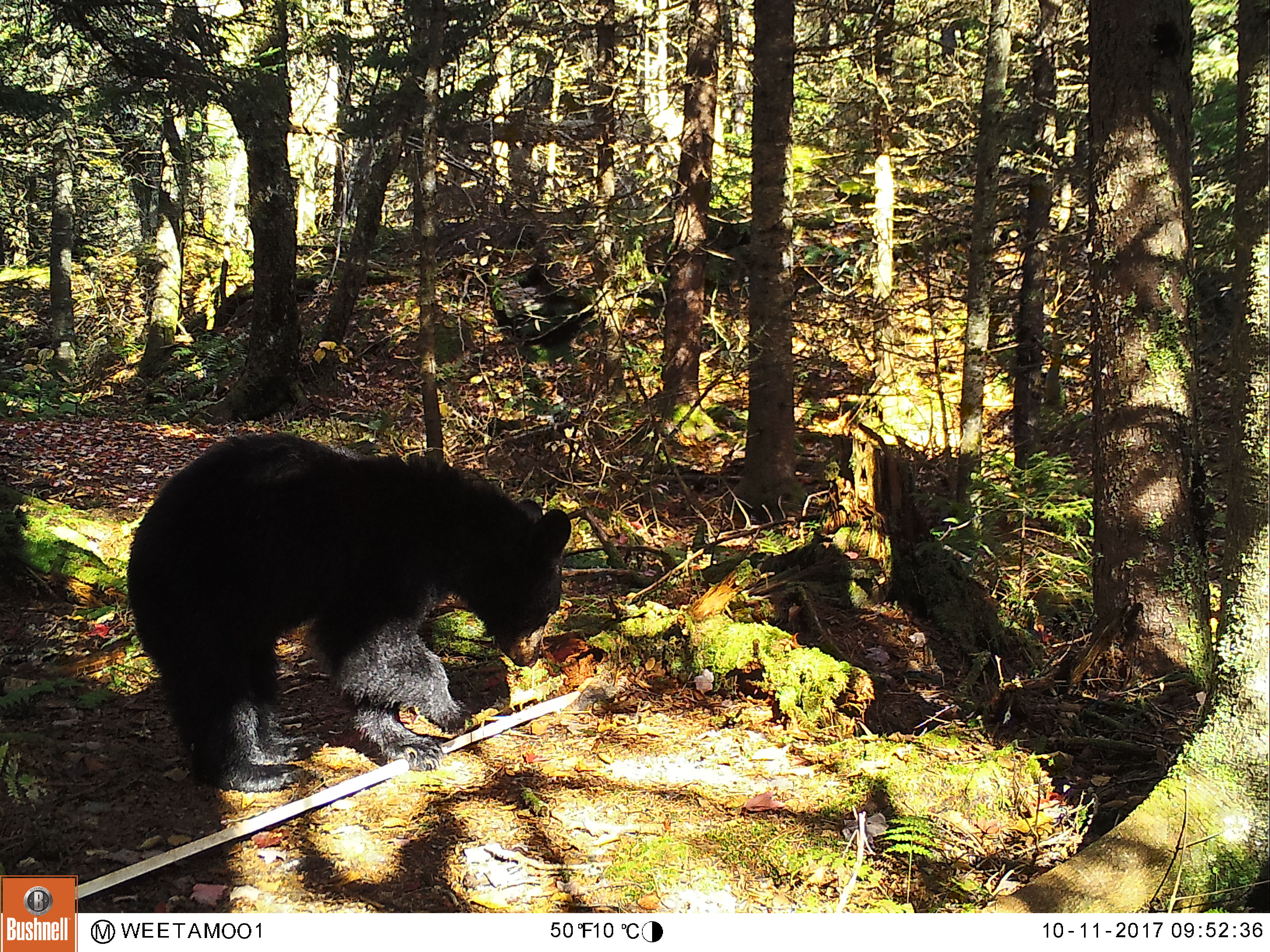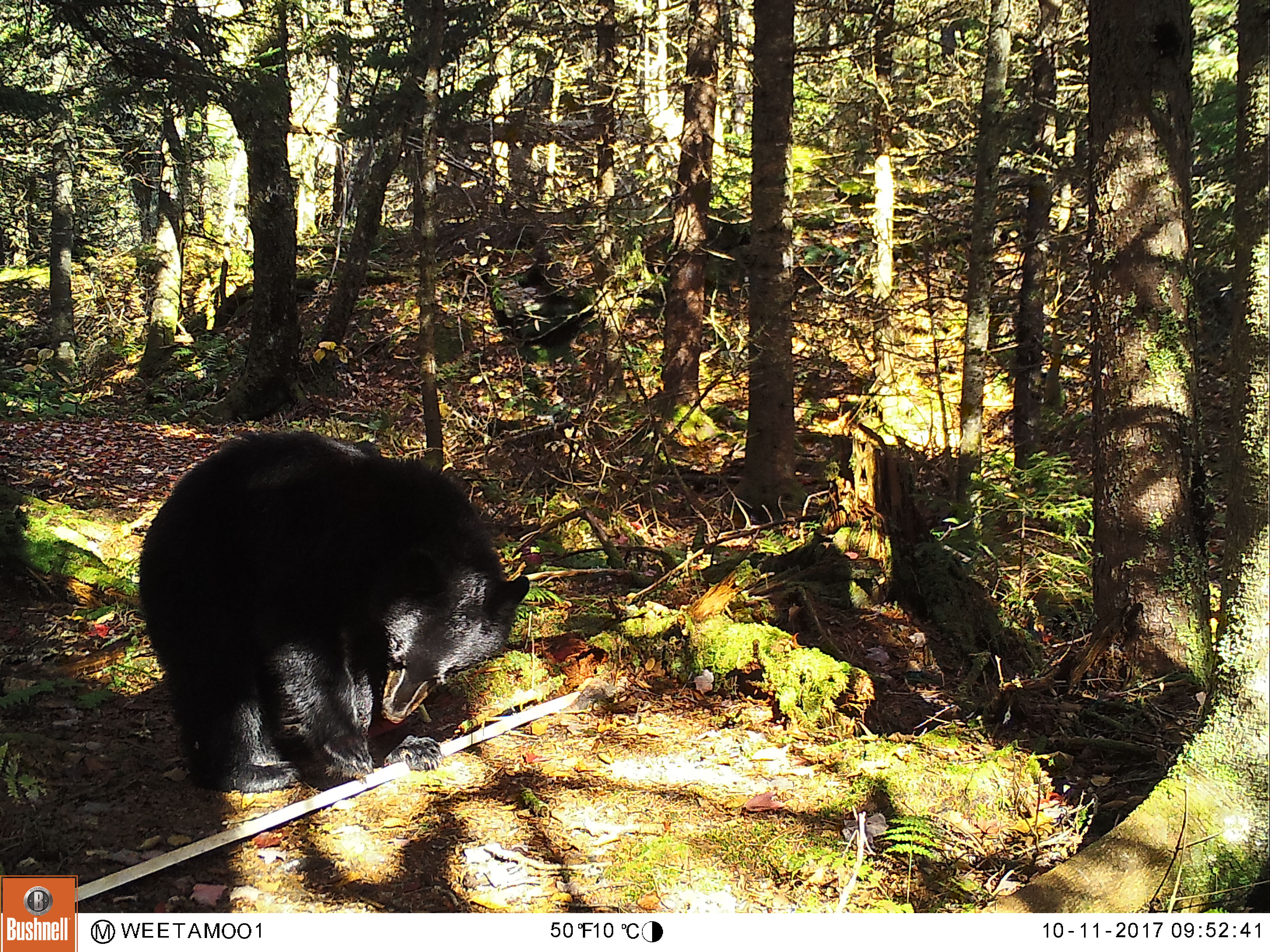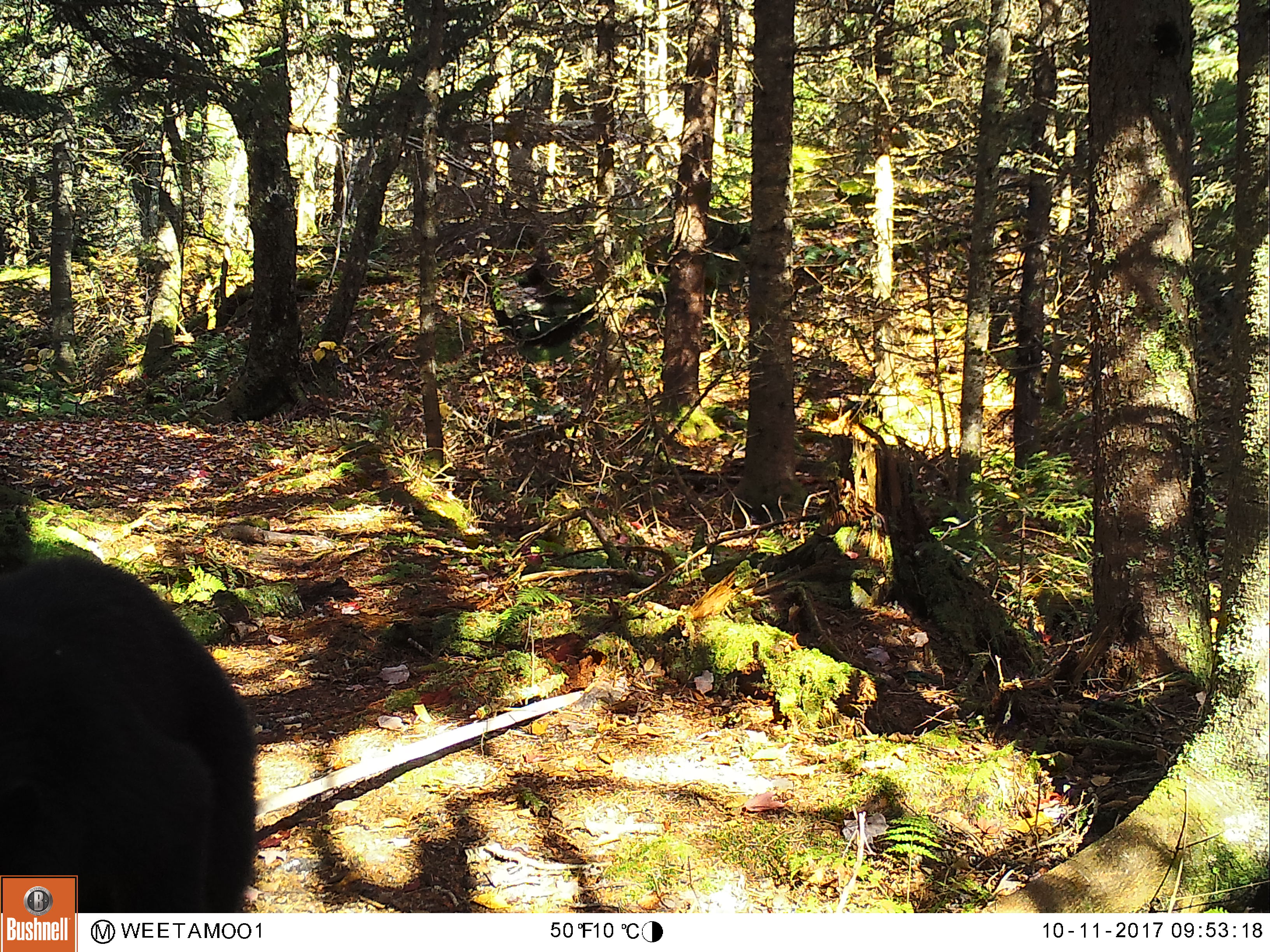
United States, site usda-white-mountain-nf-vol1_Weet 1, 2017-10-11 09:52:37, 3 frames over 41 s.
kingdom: Animalia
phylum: Chordata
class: Mammalia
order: Carnivora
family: Ursidae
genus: Ursus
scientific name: Ursus americanus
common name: black bear